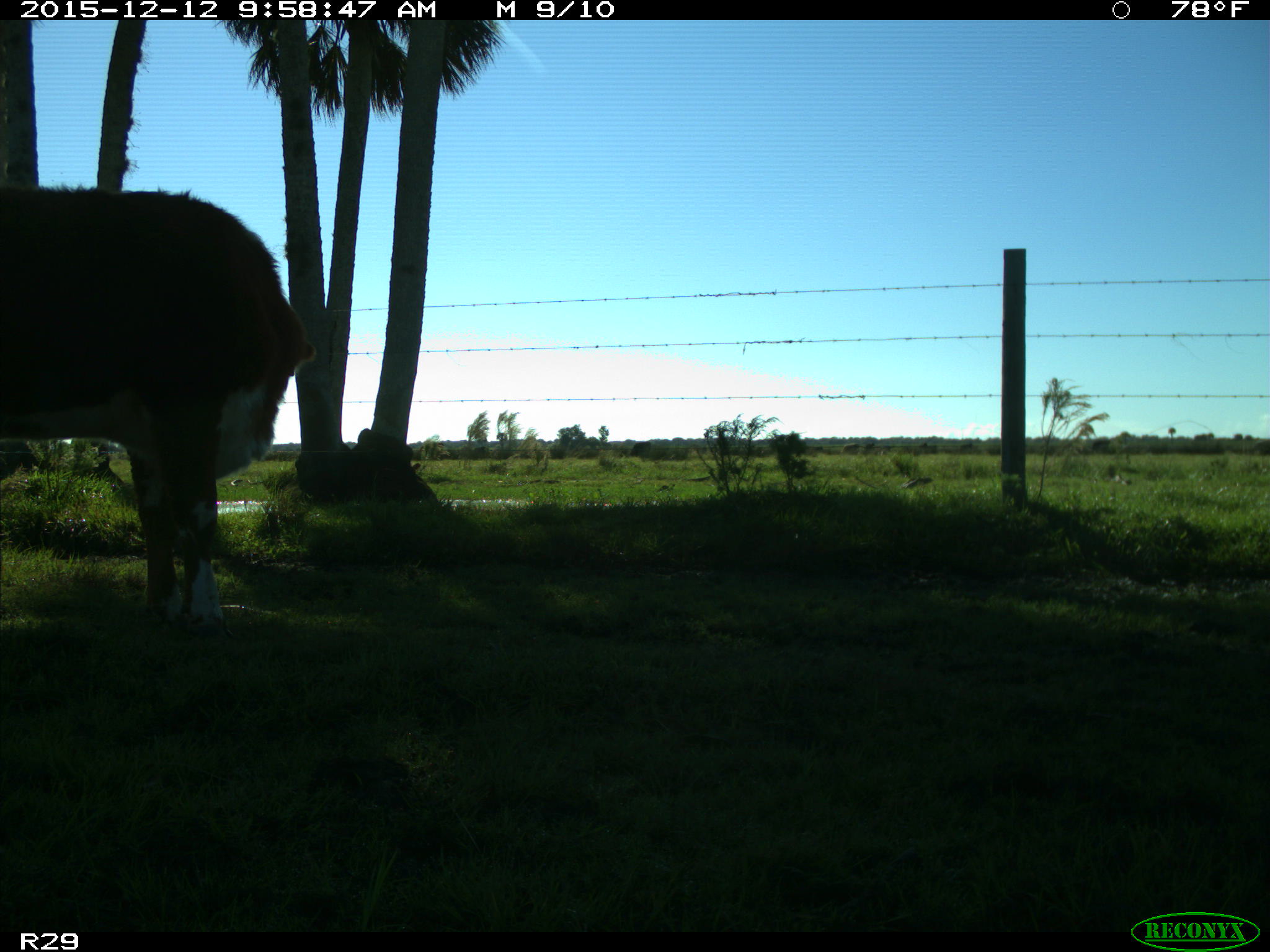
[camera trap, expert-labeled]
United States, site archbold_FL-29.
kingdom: Animalia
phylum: Chordata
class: Mammalia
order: Artiodactyla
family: Bovidae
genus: Bos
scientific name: Bos taurus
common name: domestic cow